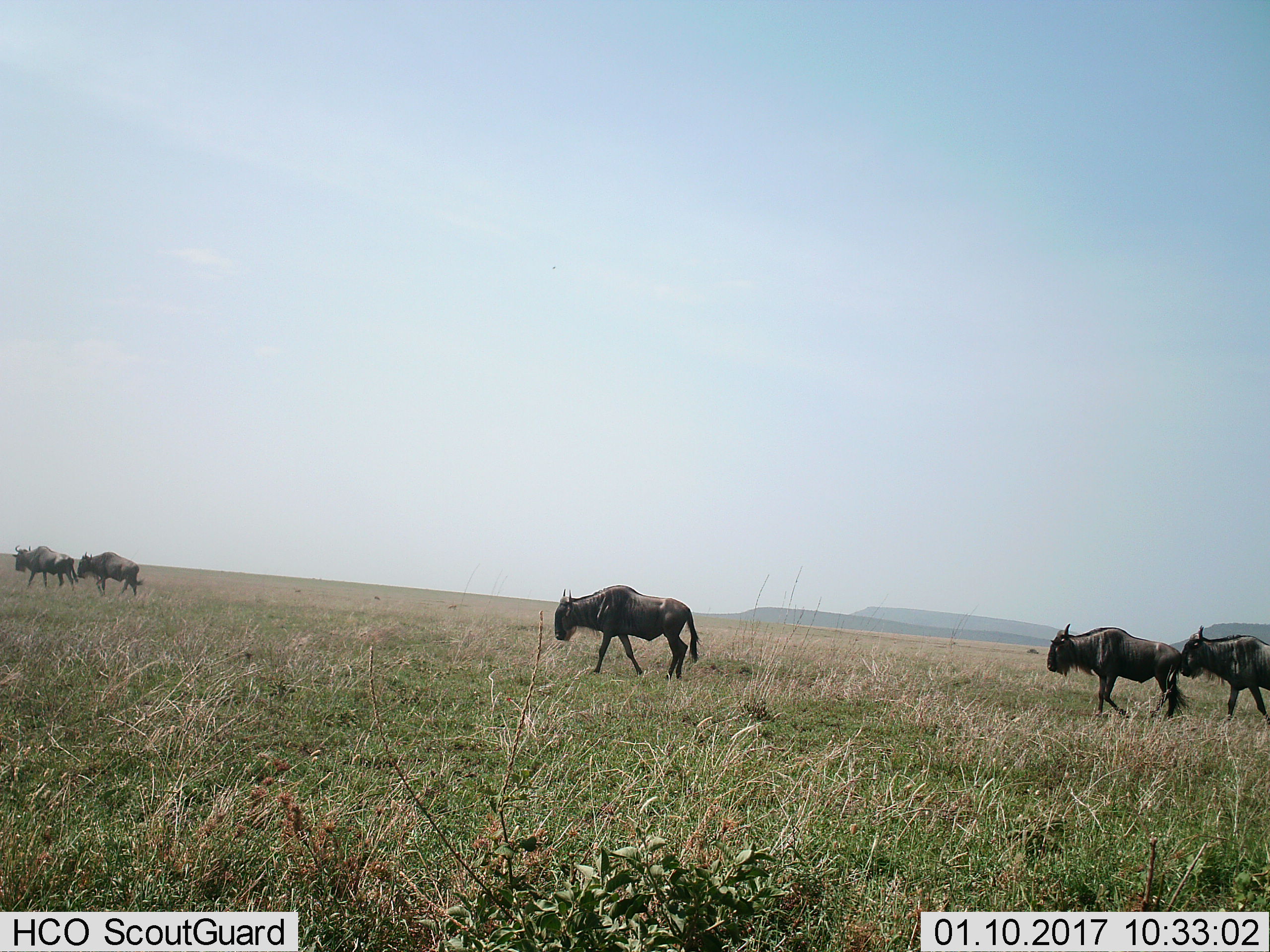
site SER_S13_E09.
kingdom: Animalia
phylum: Chordata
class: Mammalia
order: Artiodactyla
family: Bovidae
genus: Connochaetes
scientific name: Connochaetes taurinus taurinus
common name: blue wildebeest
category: wildebeestblue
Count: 5.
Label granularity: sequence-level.